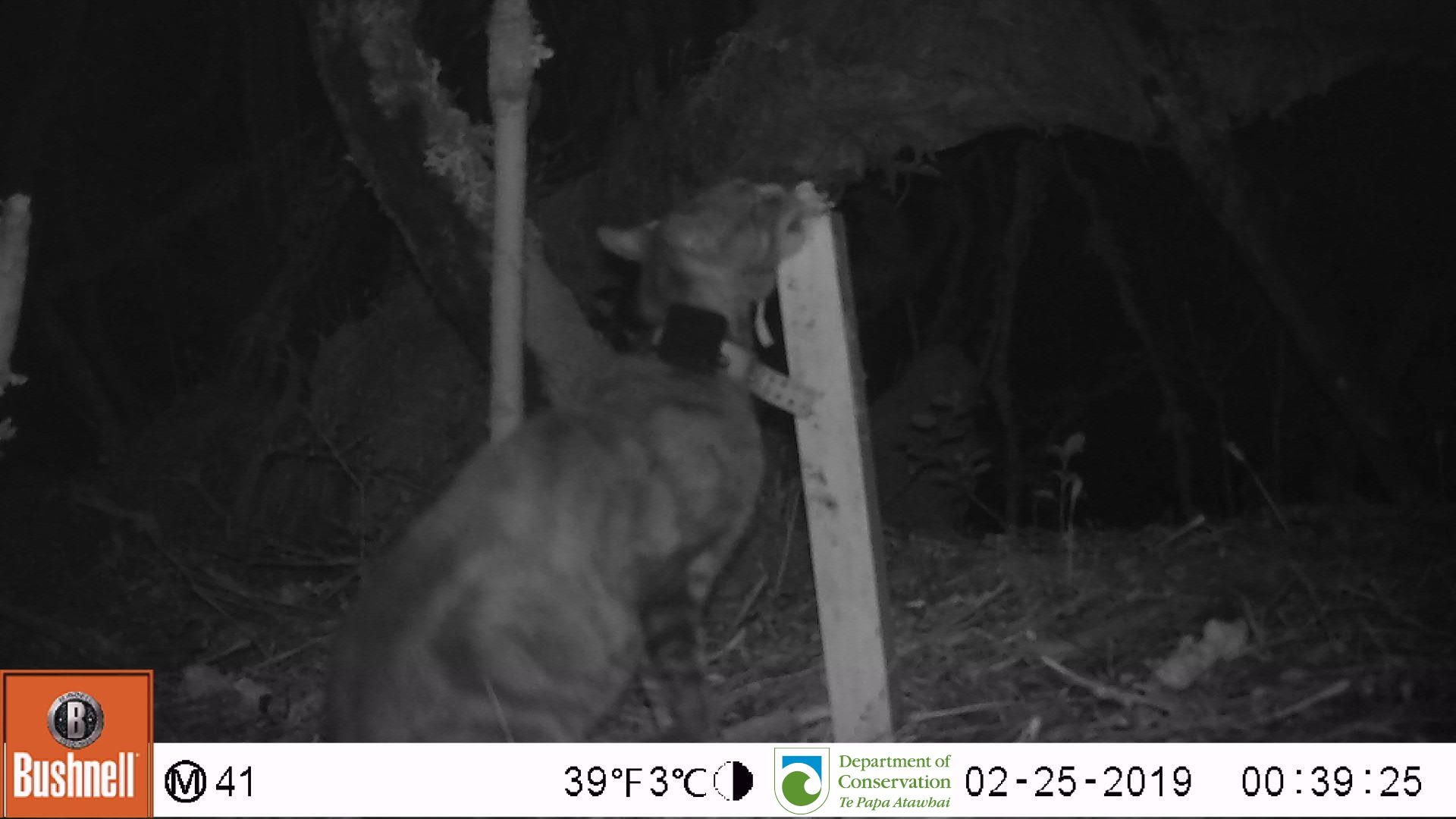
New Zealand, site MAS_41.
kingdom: Animalia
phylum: Chordata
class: Mammalia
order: Carnivora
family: Felidae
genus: Felis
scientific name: Felis catus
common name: domestic cat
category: cat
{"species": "cat (domestic cat) (Felis catus)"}